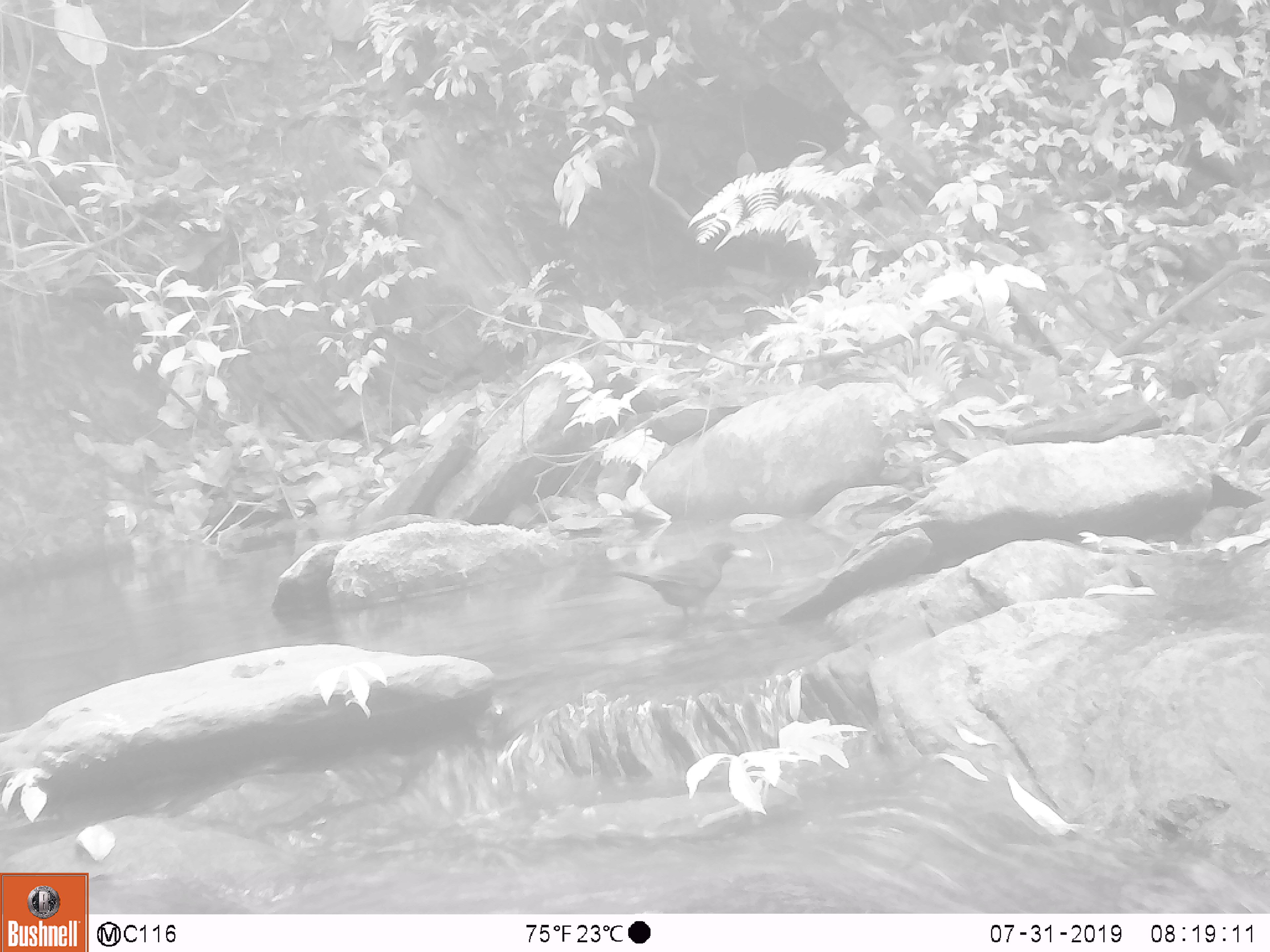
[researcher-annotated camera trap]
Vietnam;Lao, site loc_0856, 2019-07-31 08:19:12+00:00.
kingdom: Animalia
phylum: Chordata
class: Aves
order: Passeriformes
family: Muscicapidae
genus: Myophonus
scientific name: Myophonus caeruleus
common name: blue whistling thrush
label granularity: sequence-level